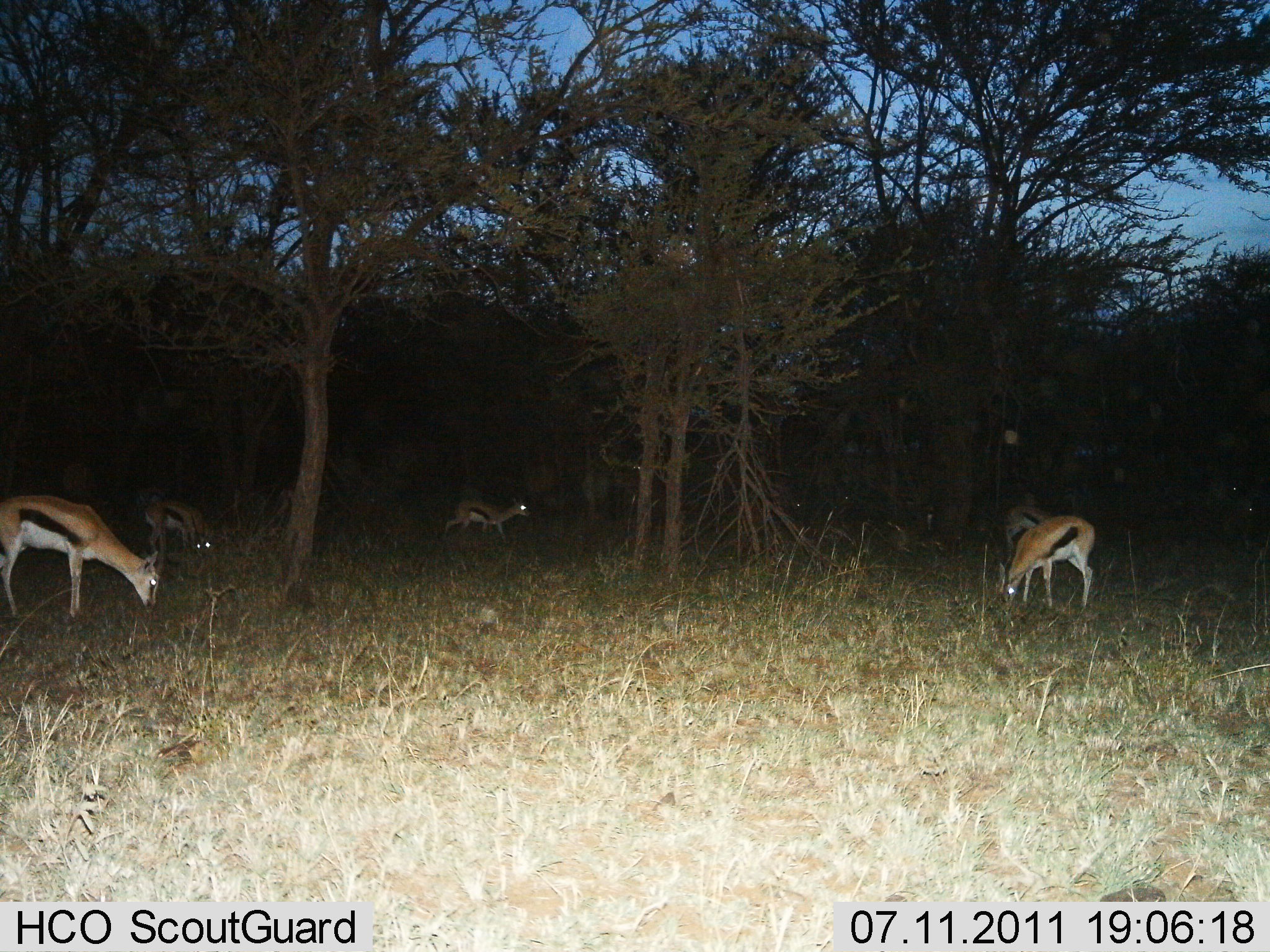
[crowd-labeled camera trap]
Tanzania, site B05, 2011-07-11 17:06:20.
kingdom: Animalia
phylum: Chordata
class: Mammalia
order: Artiodactyla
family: Bovidae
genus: Eudorcas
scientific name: Eudorcas thomsonii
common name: thomson's gazelle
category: gazellethomsons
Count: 5.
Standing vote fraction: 15%.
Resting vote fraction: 0%.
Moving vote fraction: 15%.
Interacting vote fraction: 0%.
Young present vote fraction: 8%.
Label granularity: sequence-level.